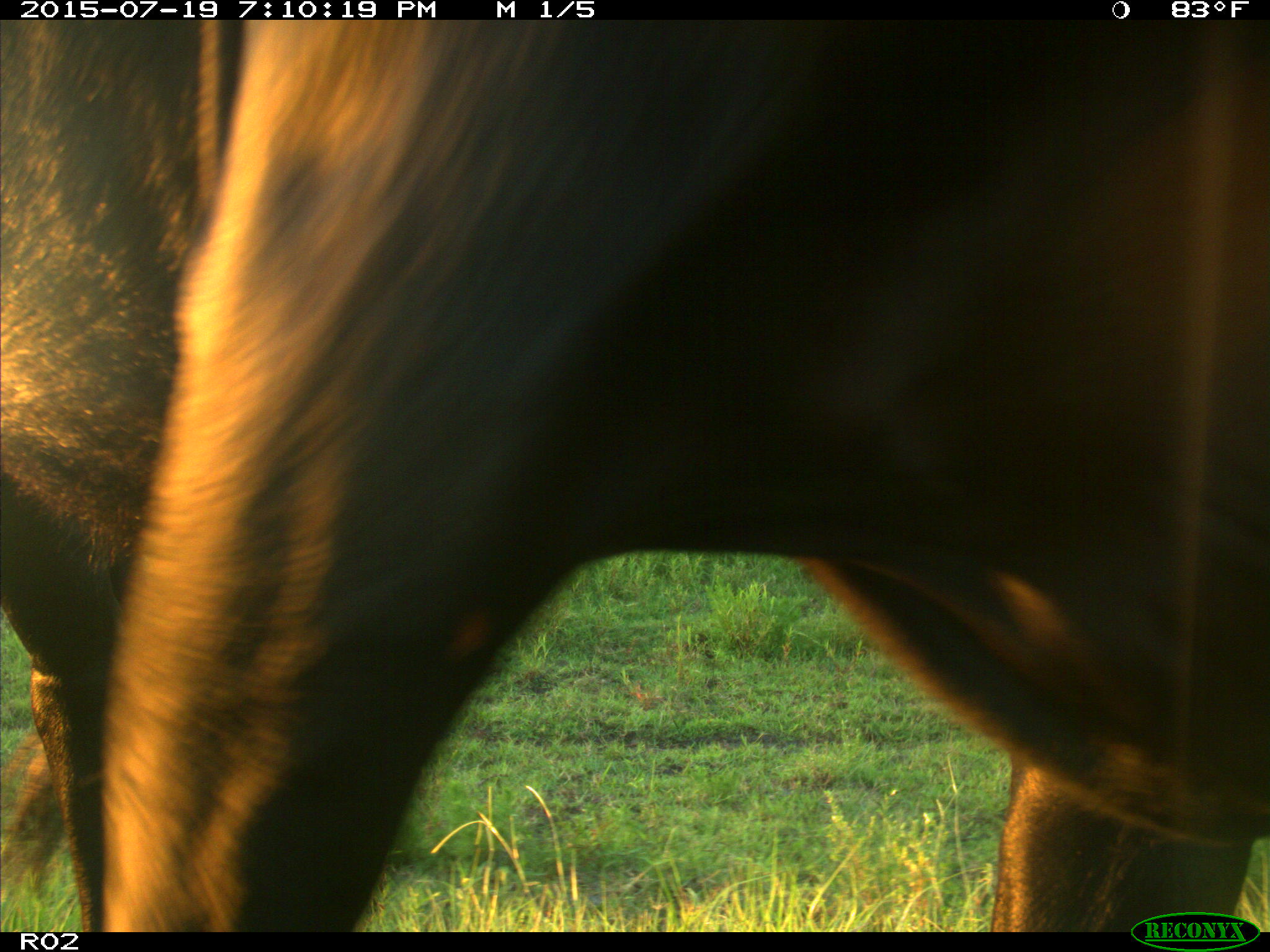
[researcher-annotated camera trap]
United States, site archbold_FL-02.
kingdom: Animalia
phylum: Chordata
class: Mammalia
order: Artiodactyla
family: Bovidae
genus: Bos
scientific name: Bos taurus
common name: domestic cow